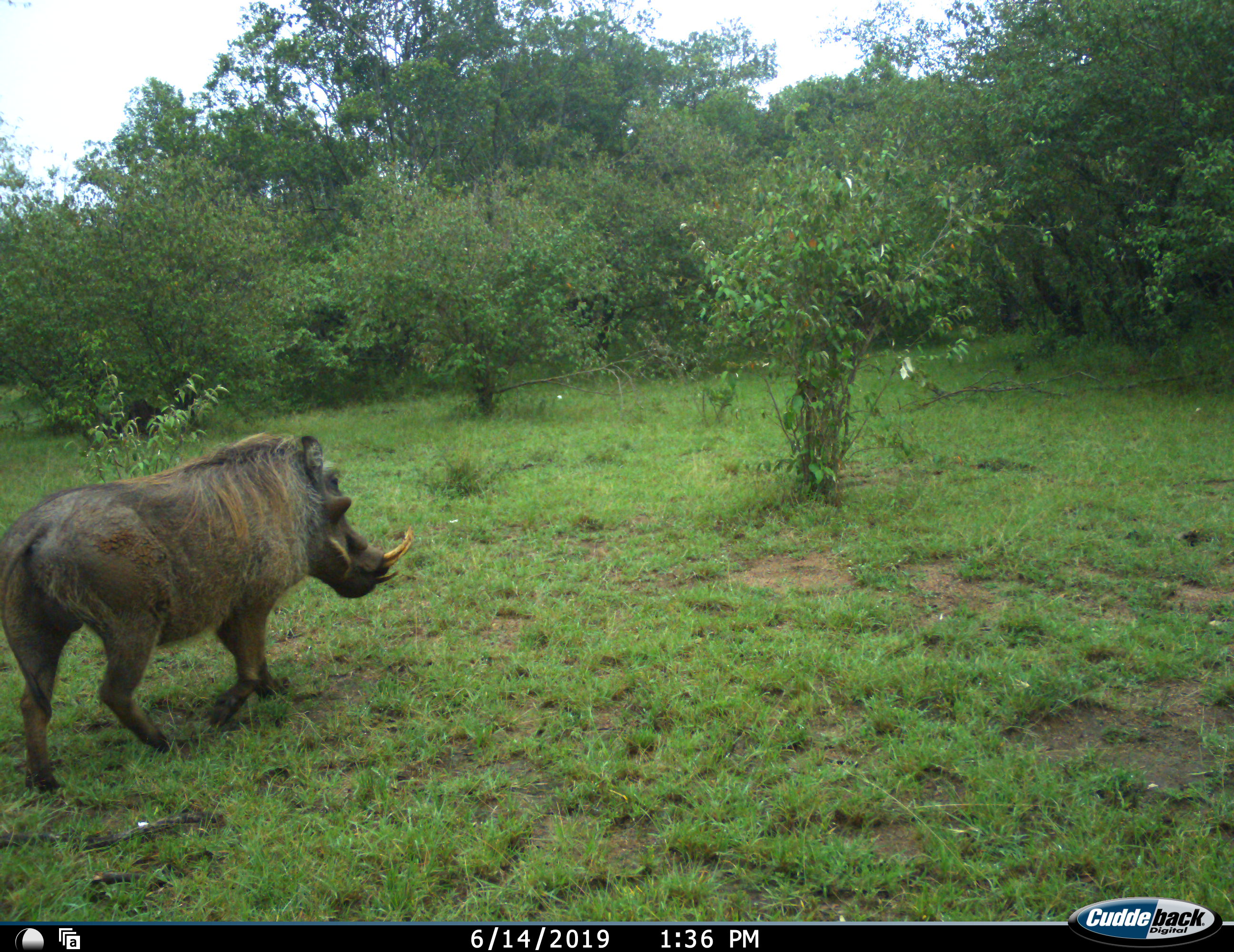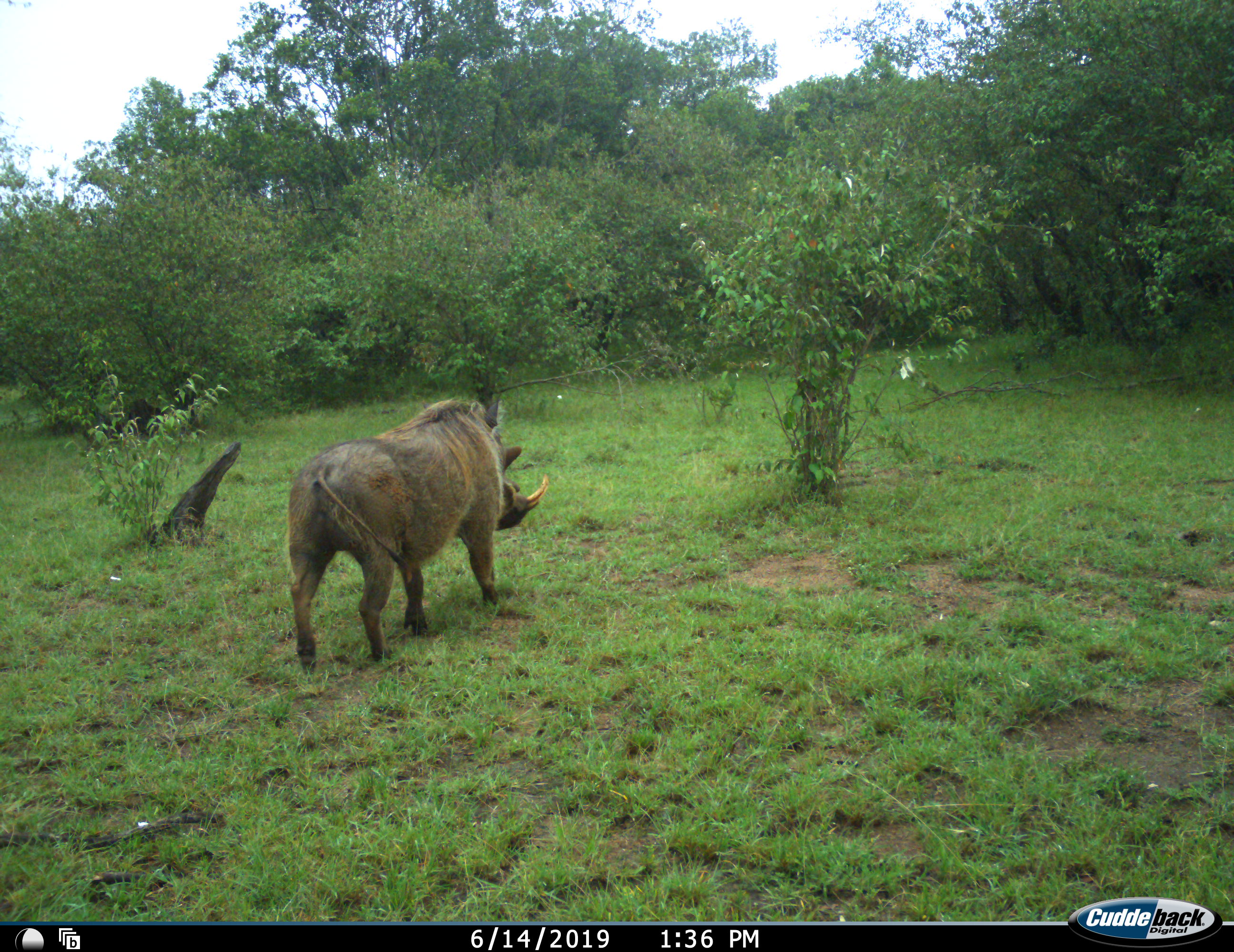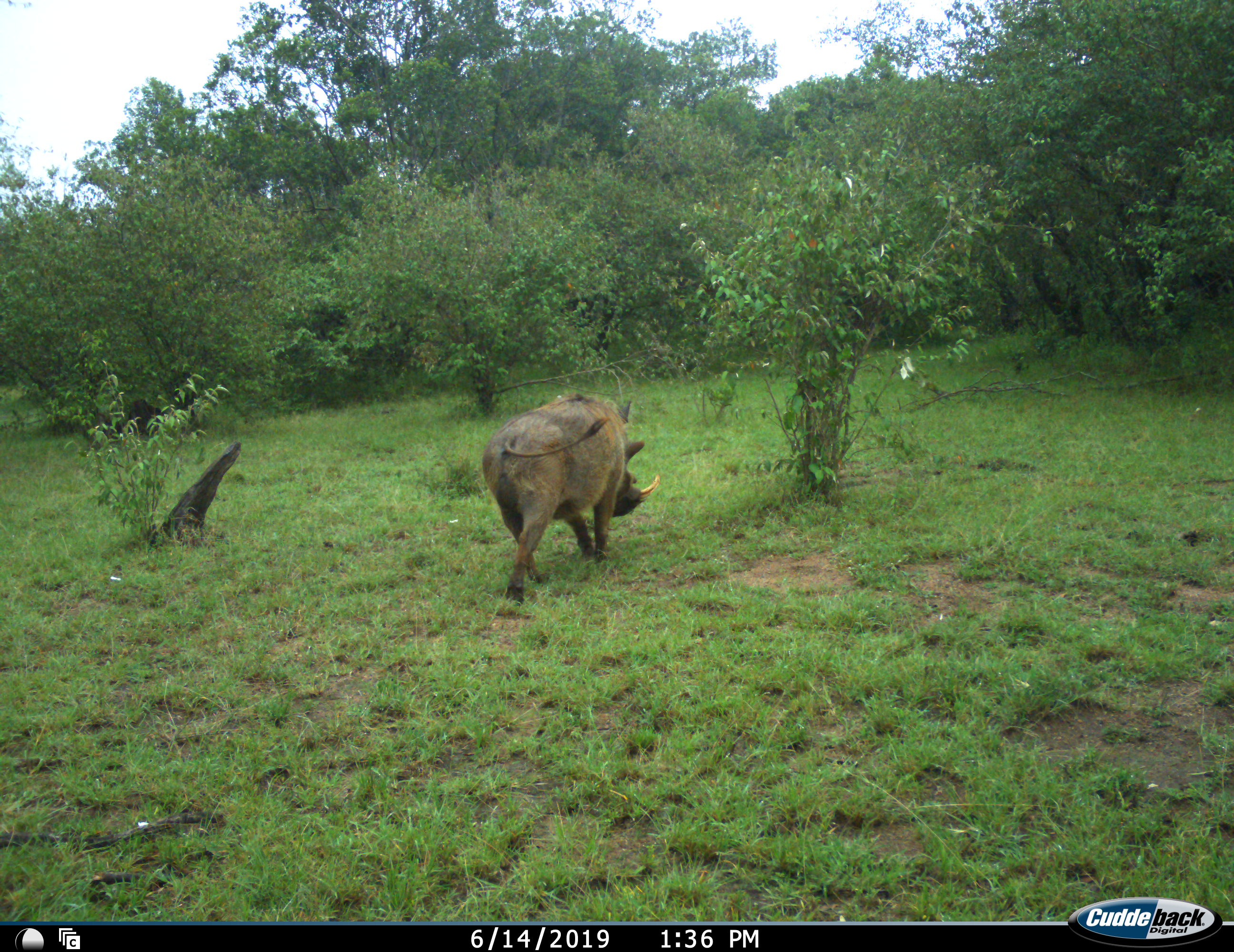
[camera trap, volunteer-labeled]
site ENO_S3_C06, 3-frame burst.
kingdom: Animalia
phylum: Chordata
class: Mammalia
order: Artiodactyla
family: Suidae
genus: Phacochoerus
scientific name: Phacochoerus africanus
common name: warthog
Warthog (Phacochoerus africanus), count 1. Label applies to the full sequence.